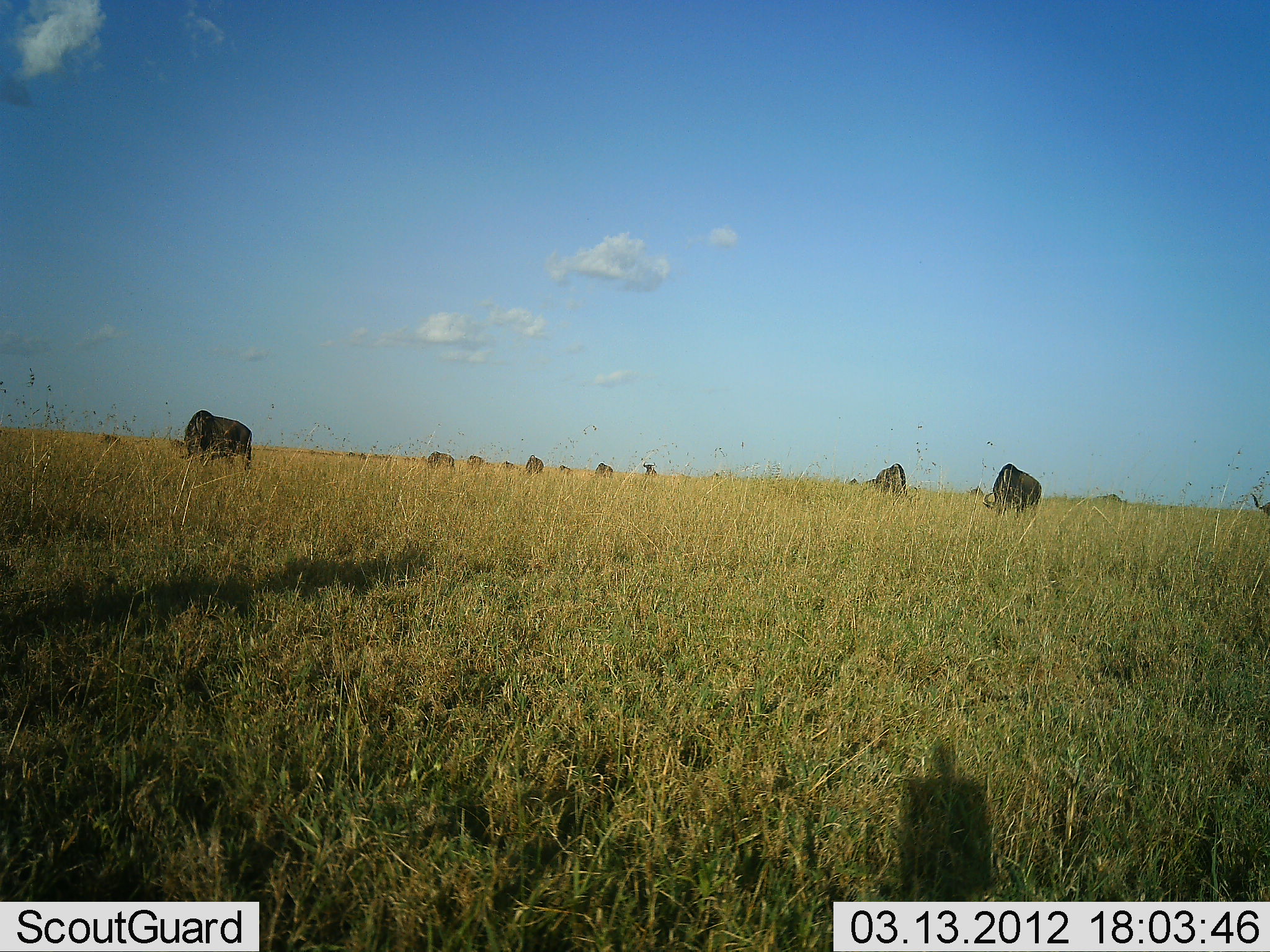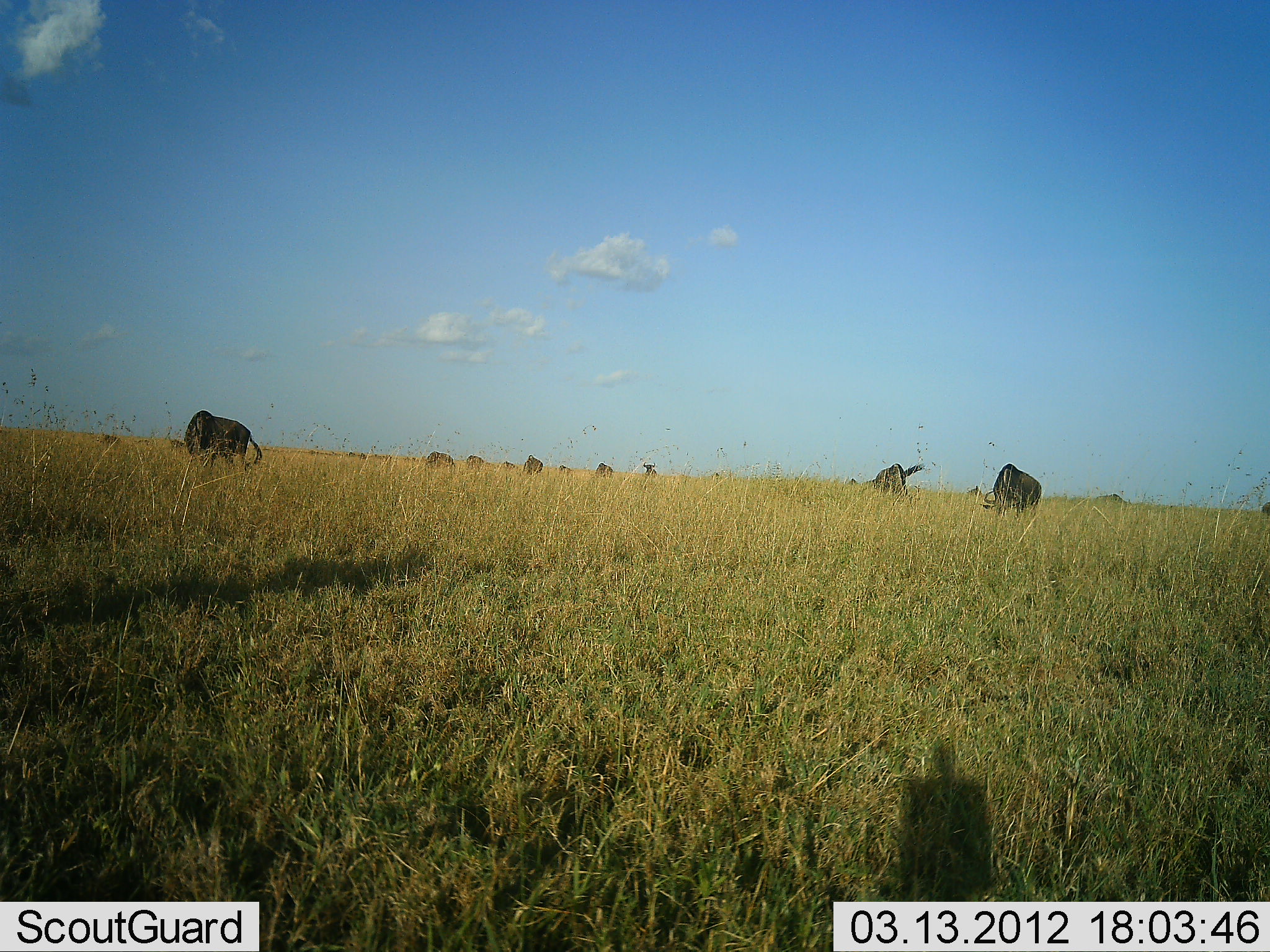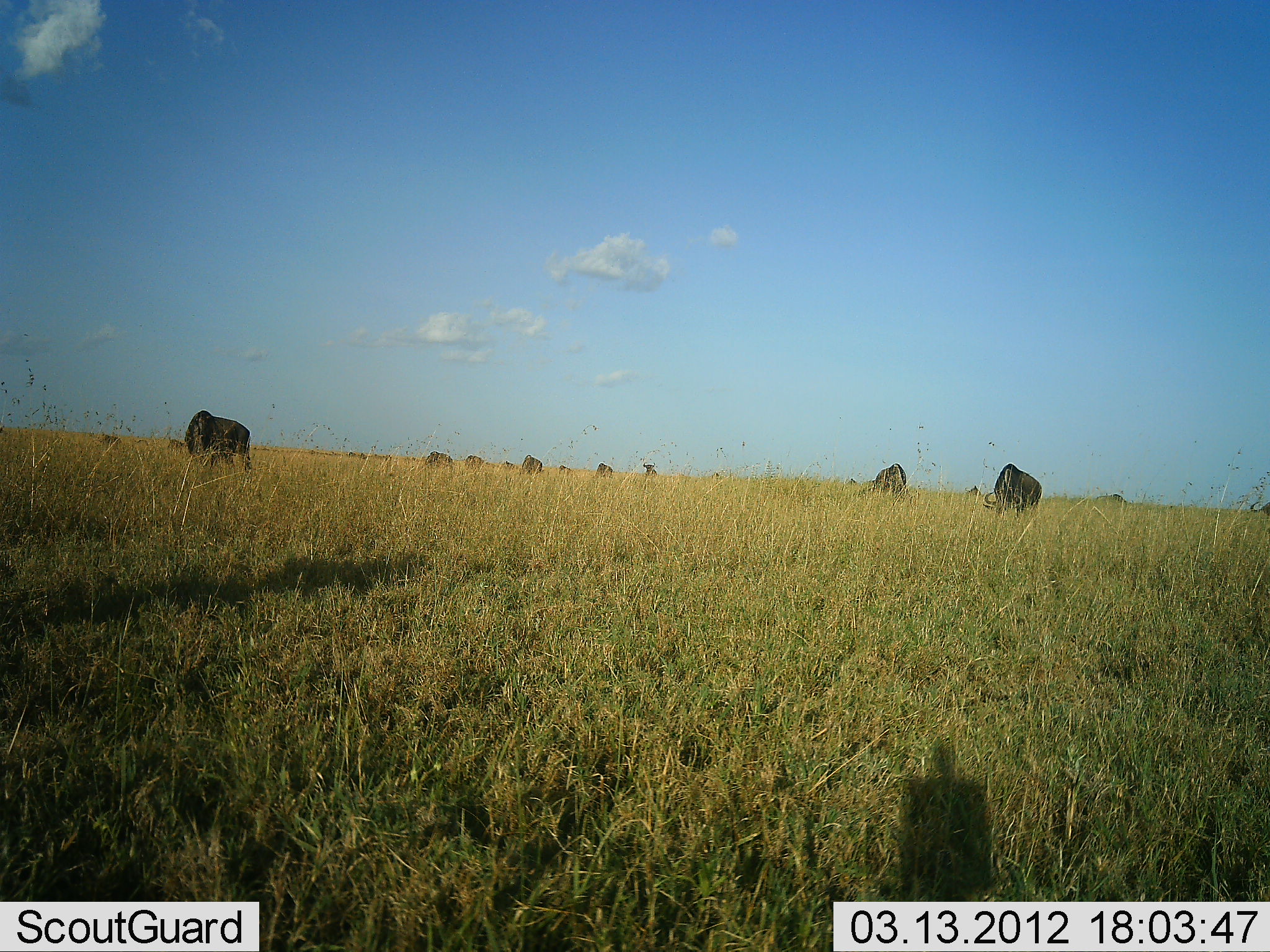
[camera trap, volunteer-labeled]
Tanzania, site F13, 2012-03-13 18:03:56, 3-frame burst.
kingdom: Animalia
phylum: Chordata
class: Mammalia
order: Artiodactyla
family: Bovidae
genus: Connochaetes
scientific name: Connochaetes taurinus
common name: blue wildebeest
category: wildebeest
Wildebeest (blue wildebeest) (Connochaetes taurinus), count 11-50. Behavior (volunteer vote fractions): standing 20%, resting 0%, moving 13%, interacting 0%. Young present (vote fraction): 0%. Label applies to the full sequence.